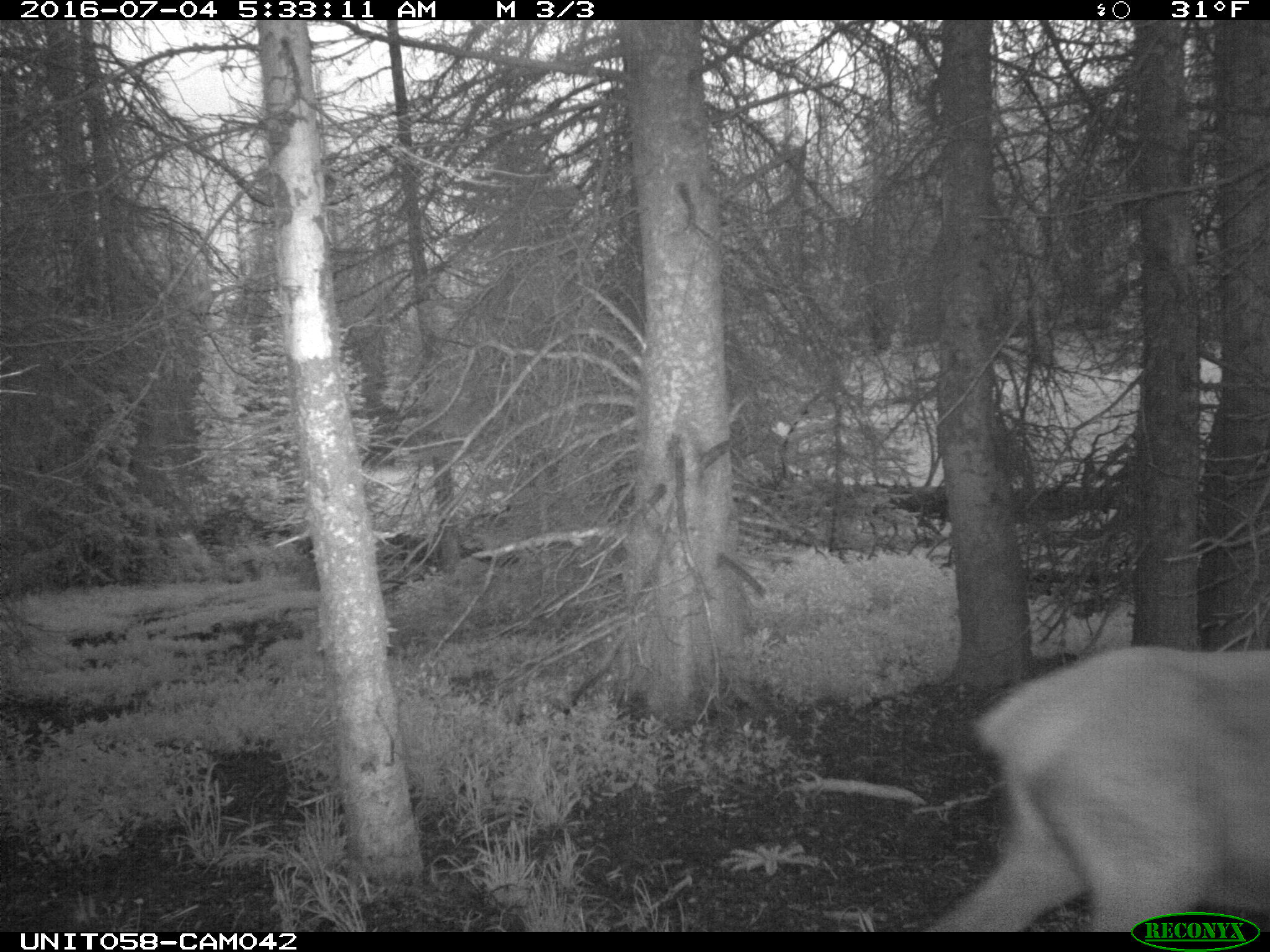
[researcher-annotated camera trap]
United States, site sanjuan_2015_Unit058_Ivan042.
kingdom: Animalia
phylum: Chordata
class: Mammalia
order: Artiodactyla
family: Cervidae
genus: Cervus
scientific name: Cervus elaphus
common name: red deer